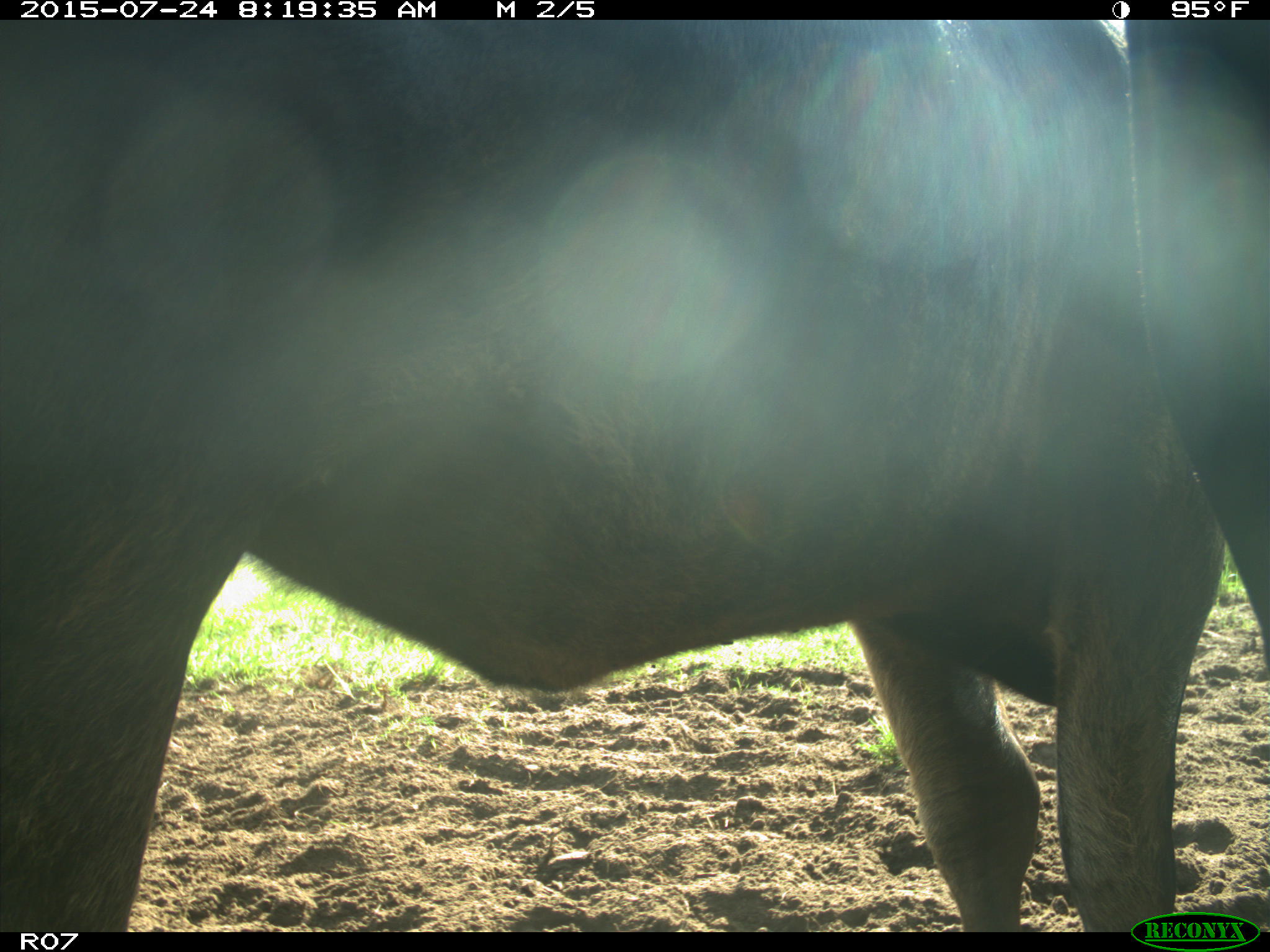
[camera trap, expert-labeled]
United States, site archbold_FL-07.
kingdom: Animalia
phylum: Chordata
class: Mammalia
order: Artiodactyla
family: Bovidae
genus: Bos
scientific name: Bos taurus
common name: domestic cow